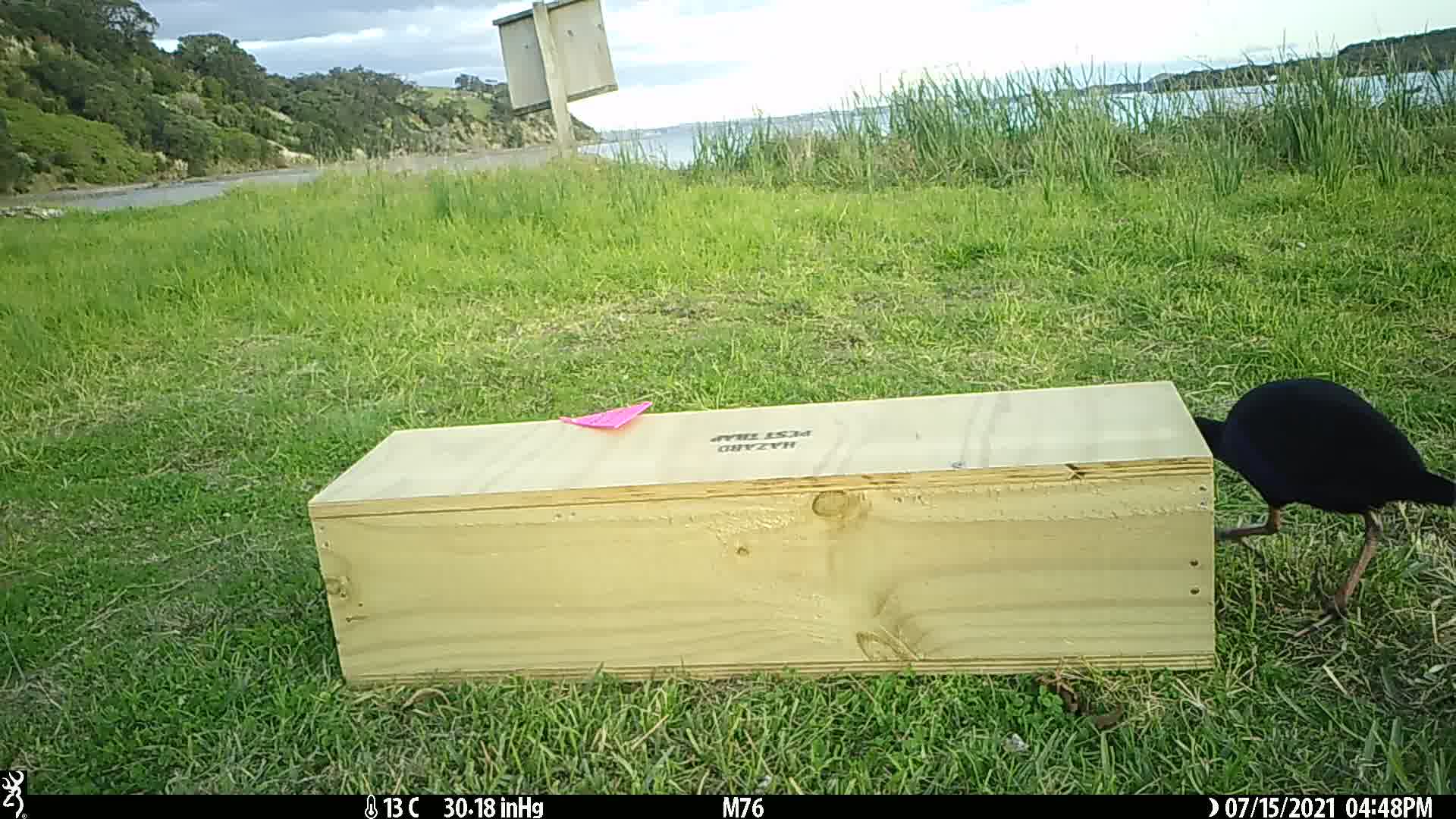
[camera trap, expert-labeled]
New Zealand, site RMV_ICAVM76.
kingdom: Animalia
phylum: Chordata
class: Aves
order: Gruiformes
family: Rallidae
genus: Porphyrio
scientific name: Porphyrio melanotus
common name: australasian swamphen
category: pukeko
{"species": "pukeko (australasian swamphen) (Porphyrio melanotus)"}